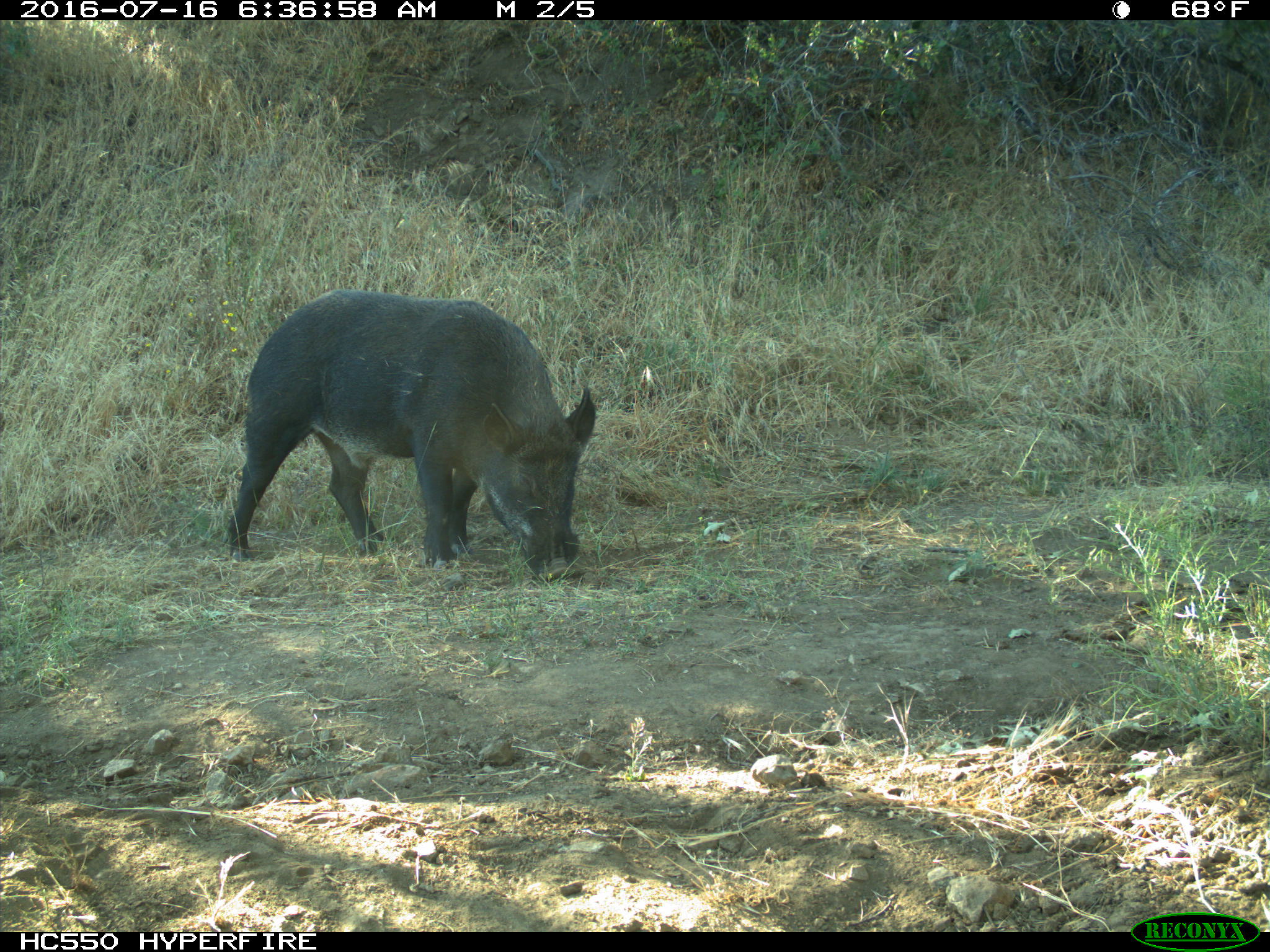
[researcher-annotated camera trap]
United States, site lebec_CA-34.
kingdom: Animalia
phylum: Chordata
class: Mammalia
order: Artiodactyla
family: Suidae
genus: Sus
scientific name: Sus scrofa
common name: wild boar